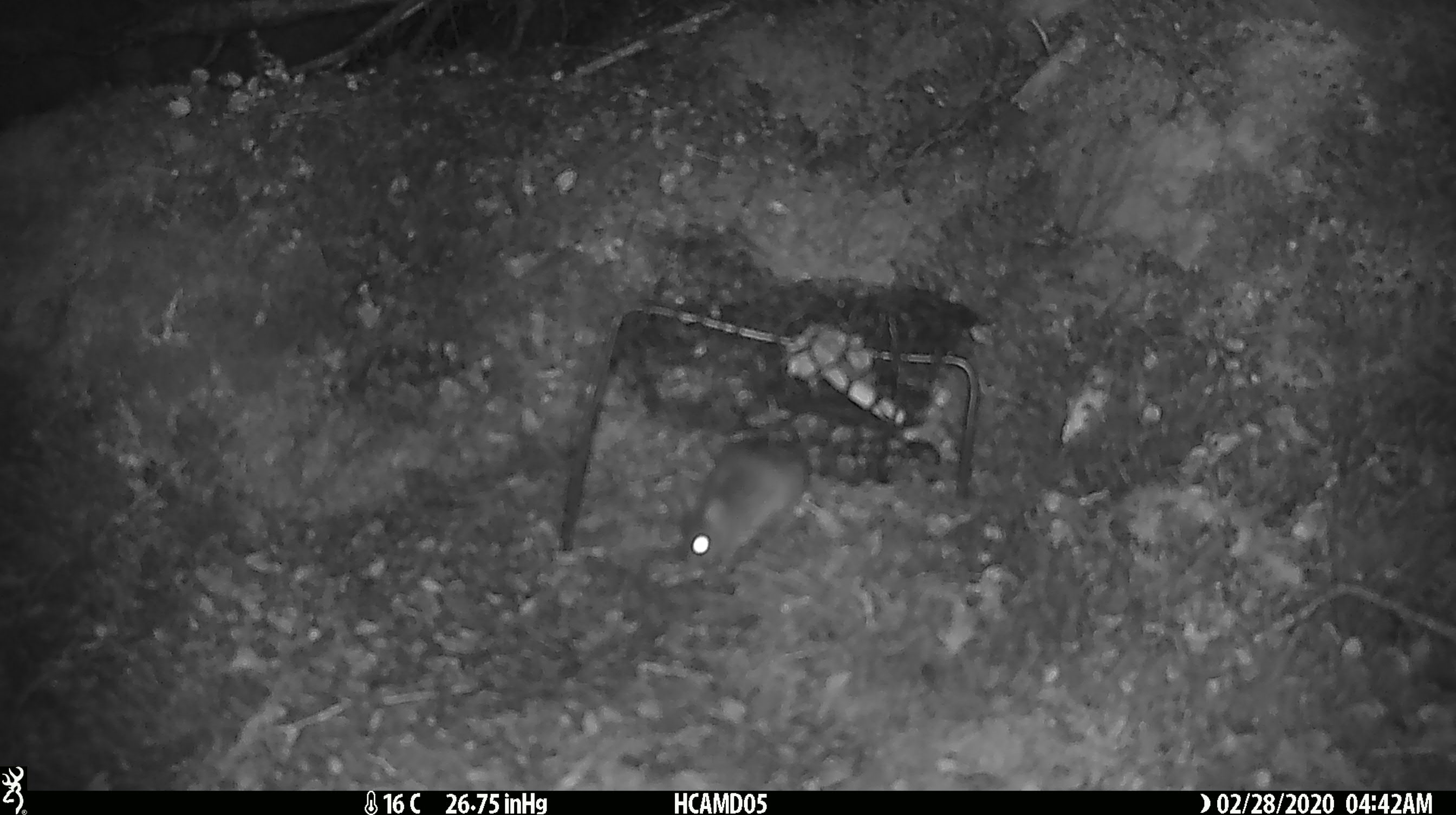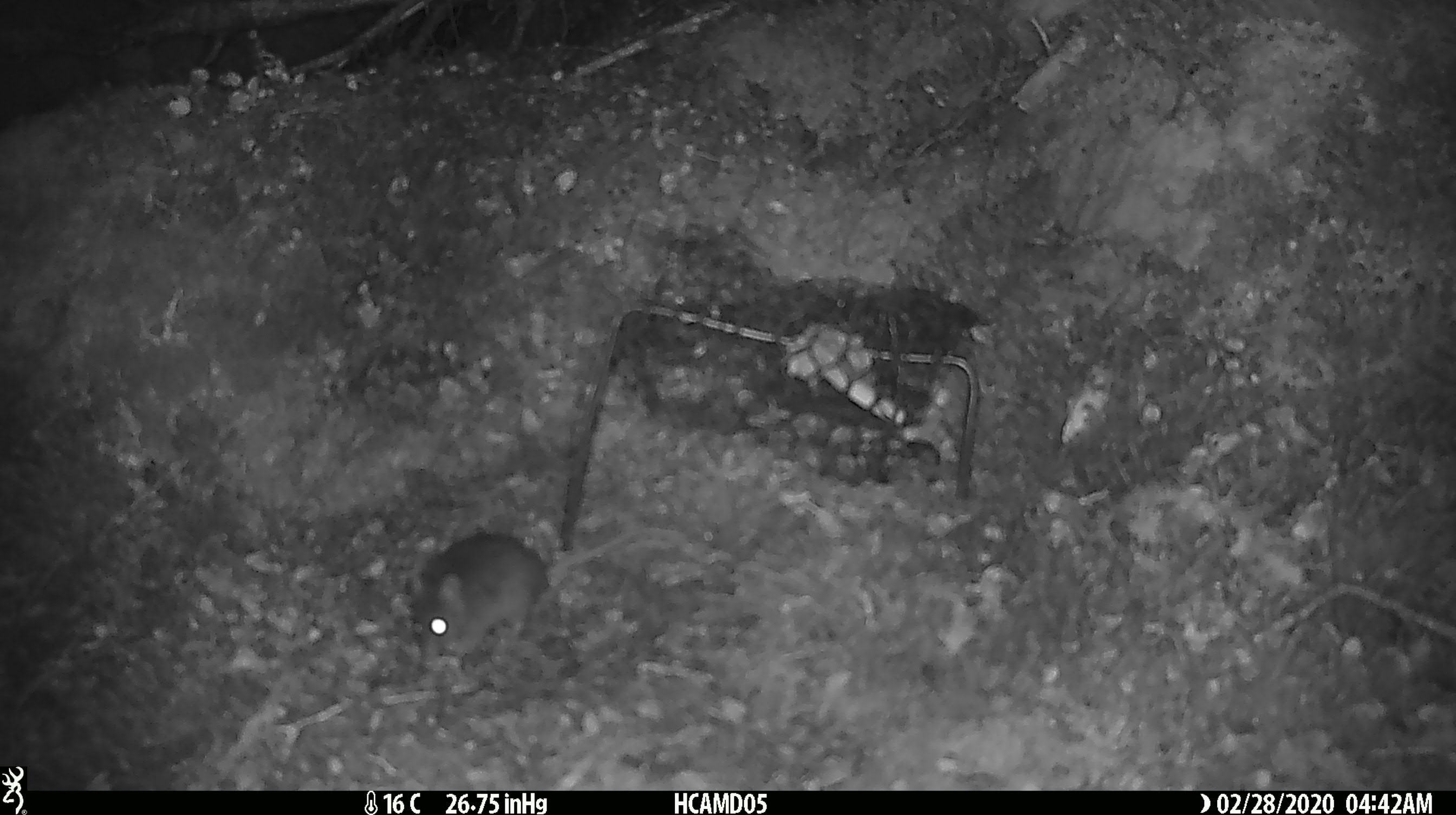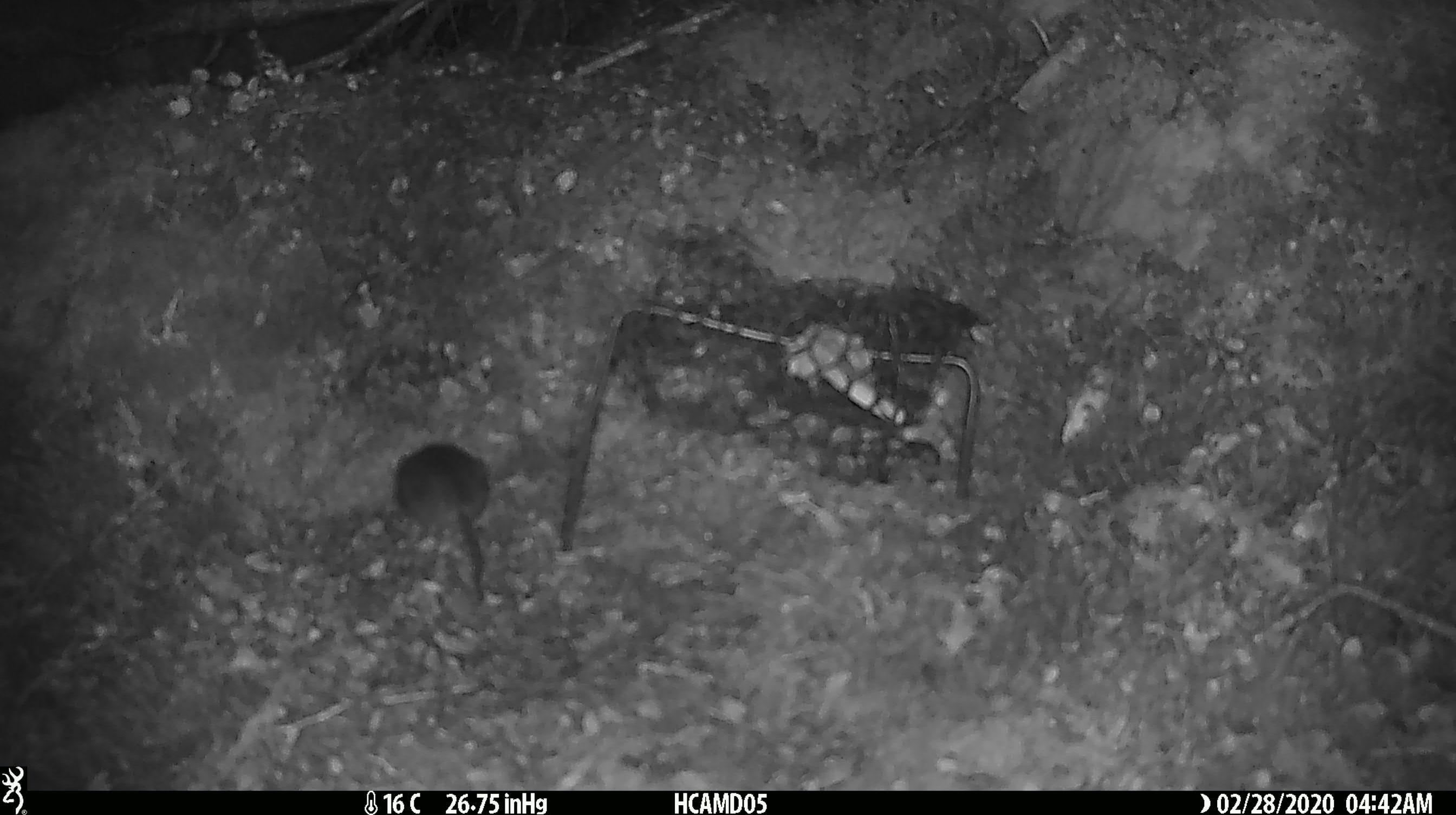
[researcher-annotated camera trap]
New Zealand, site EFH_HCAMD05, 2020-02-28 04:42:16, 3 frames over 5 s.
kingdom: Animalia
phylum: Chordata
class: Mammalia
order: Rodentia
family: Muridae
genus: Mus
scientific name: Mus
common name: mouse